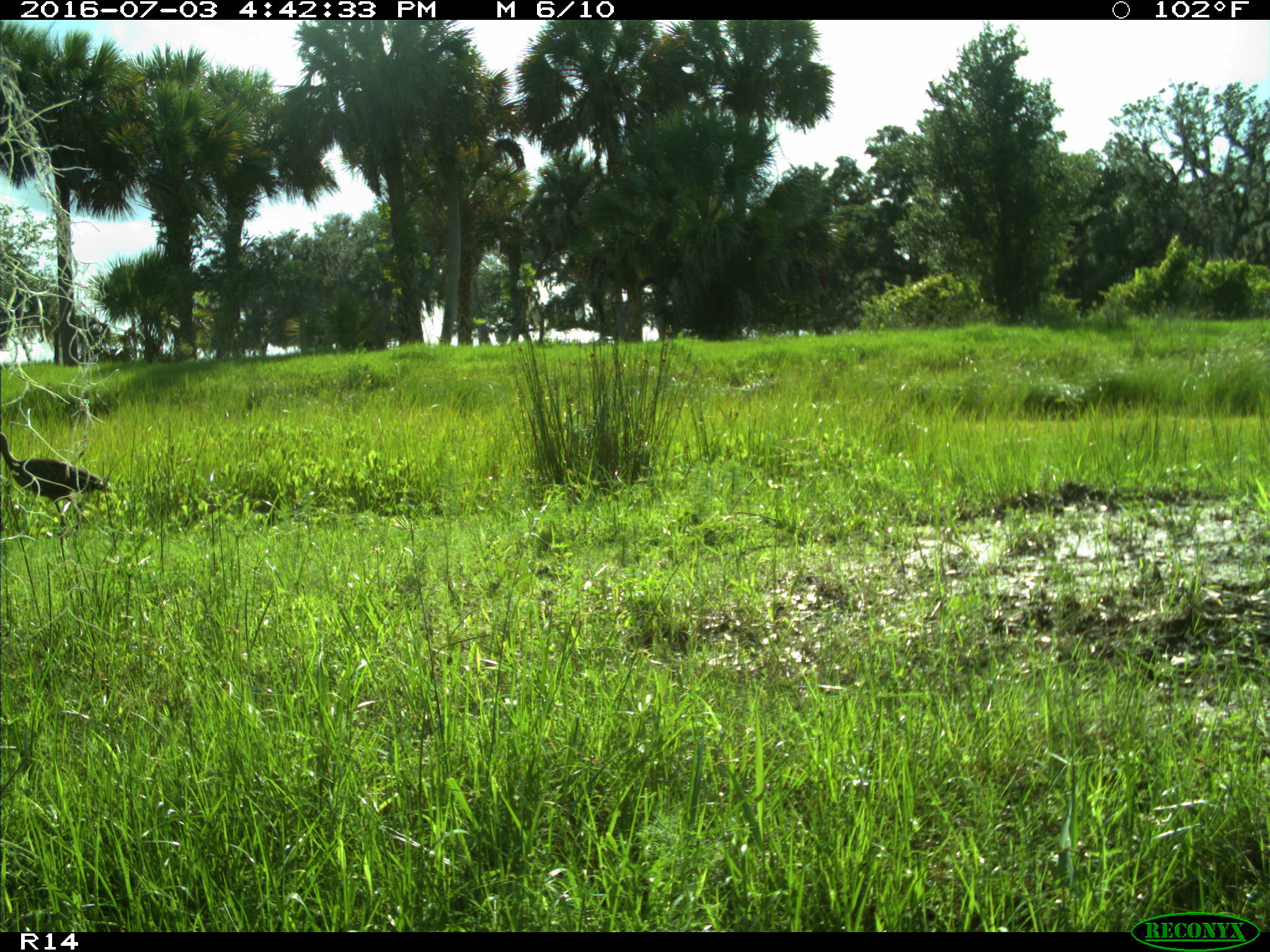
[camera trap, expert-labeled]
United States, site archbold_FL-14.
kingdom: Animalia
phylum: Chordata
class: Aves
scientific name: Aves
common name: birds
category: unidentified bird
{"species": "unidentified bird (birds) (Aves)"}